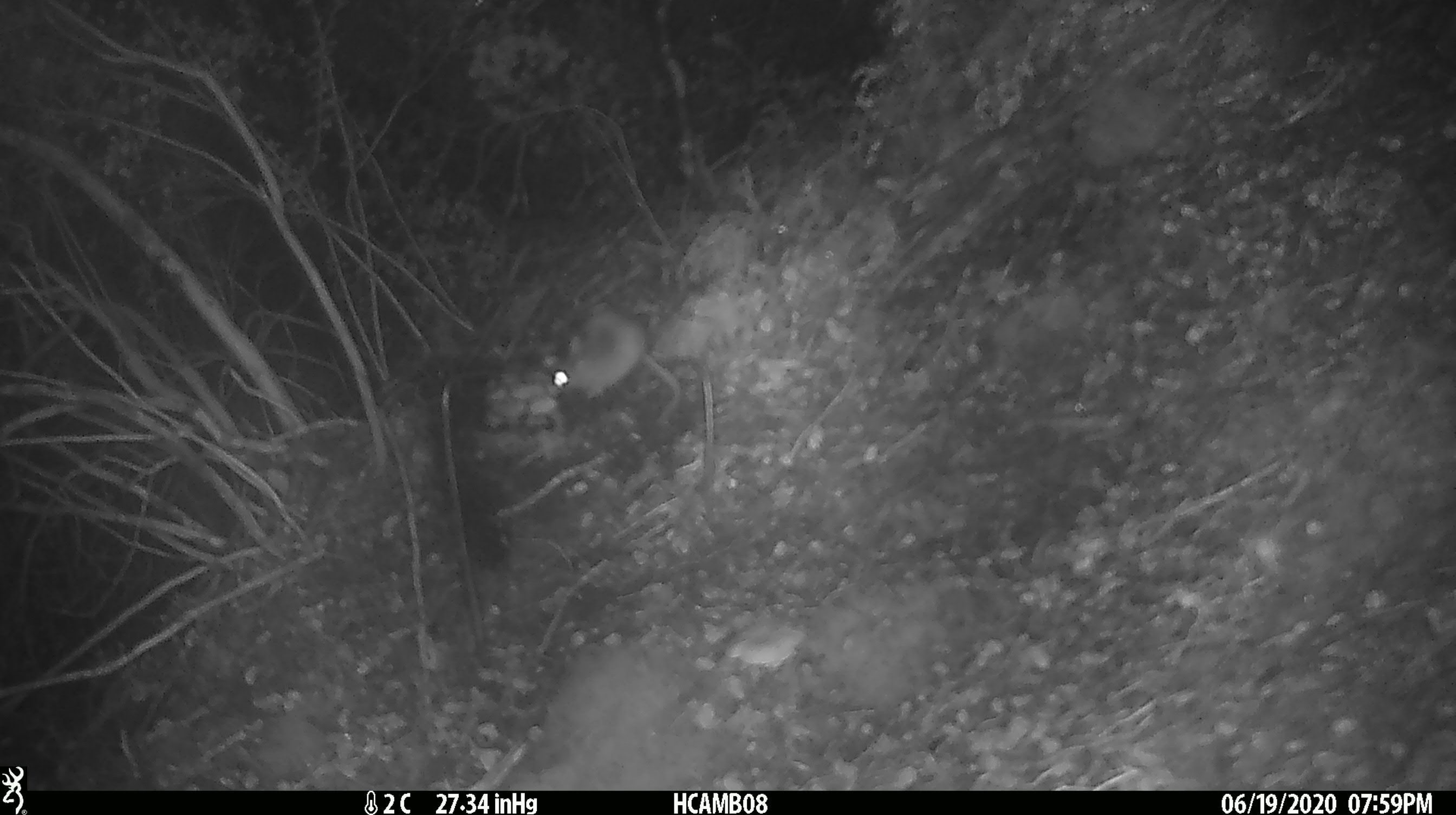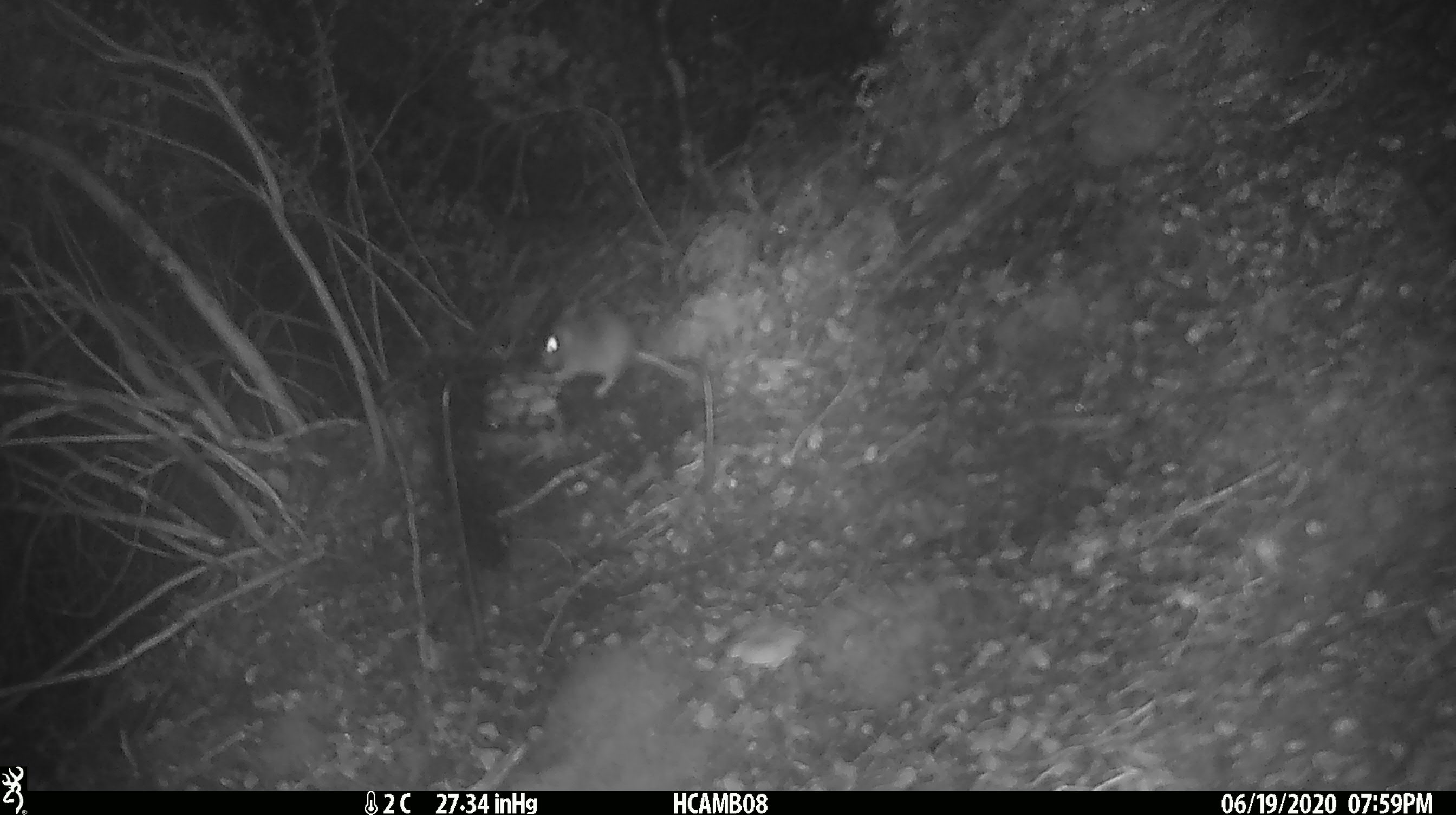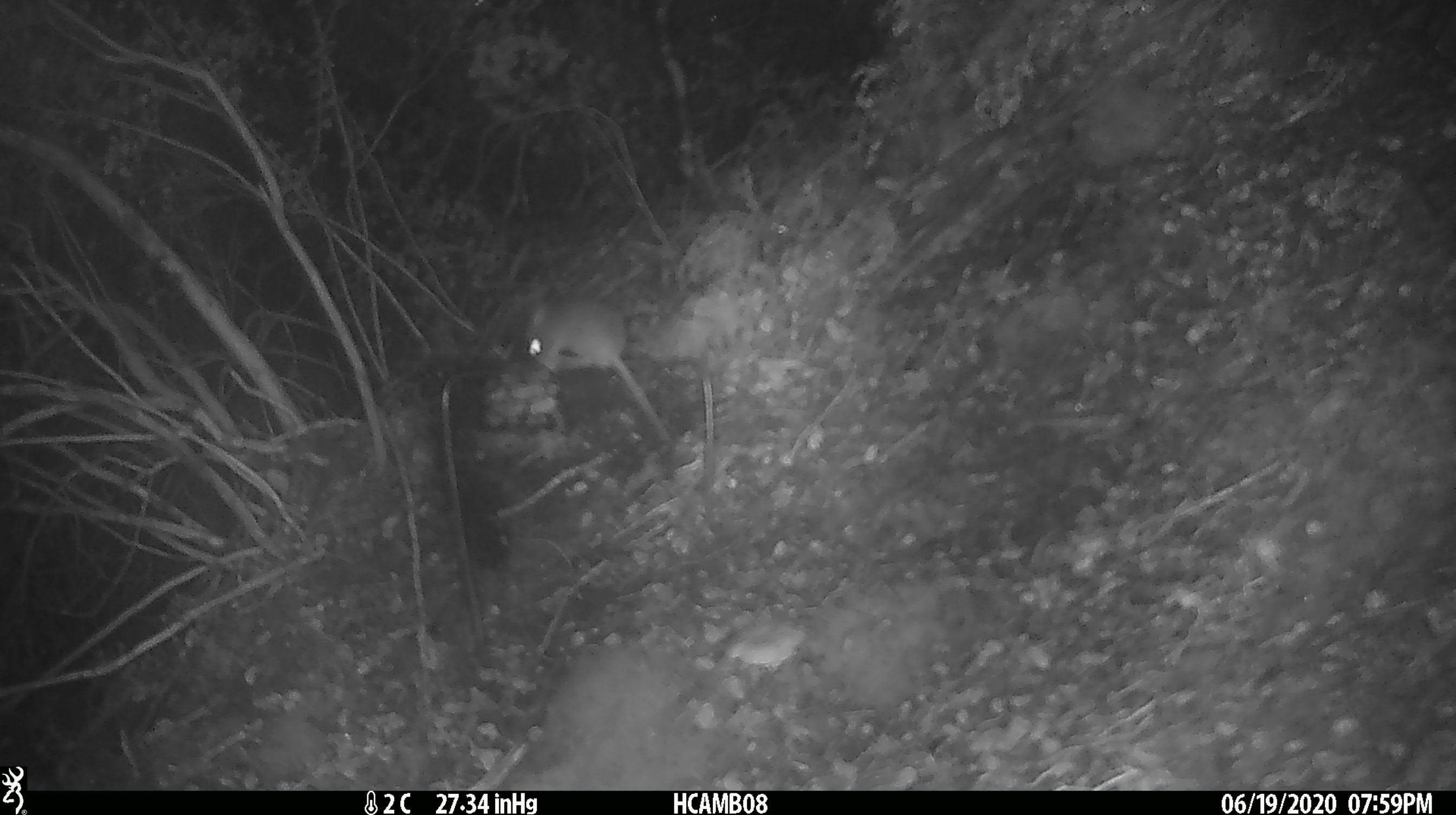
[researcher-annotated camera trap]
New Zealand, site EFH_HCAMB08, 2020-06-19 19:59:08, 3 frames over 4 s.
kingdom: Animalia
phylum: Chordata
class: Mammalia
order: Rodentia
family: Muridae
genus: Mus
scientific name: Mus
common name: mouse